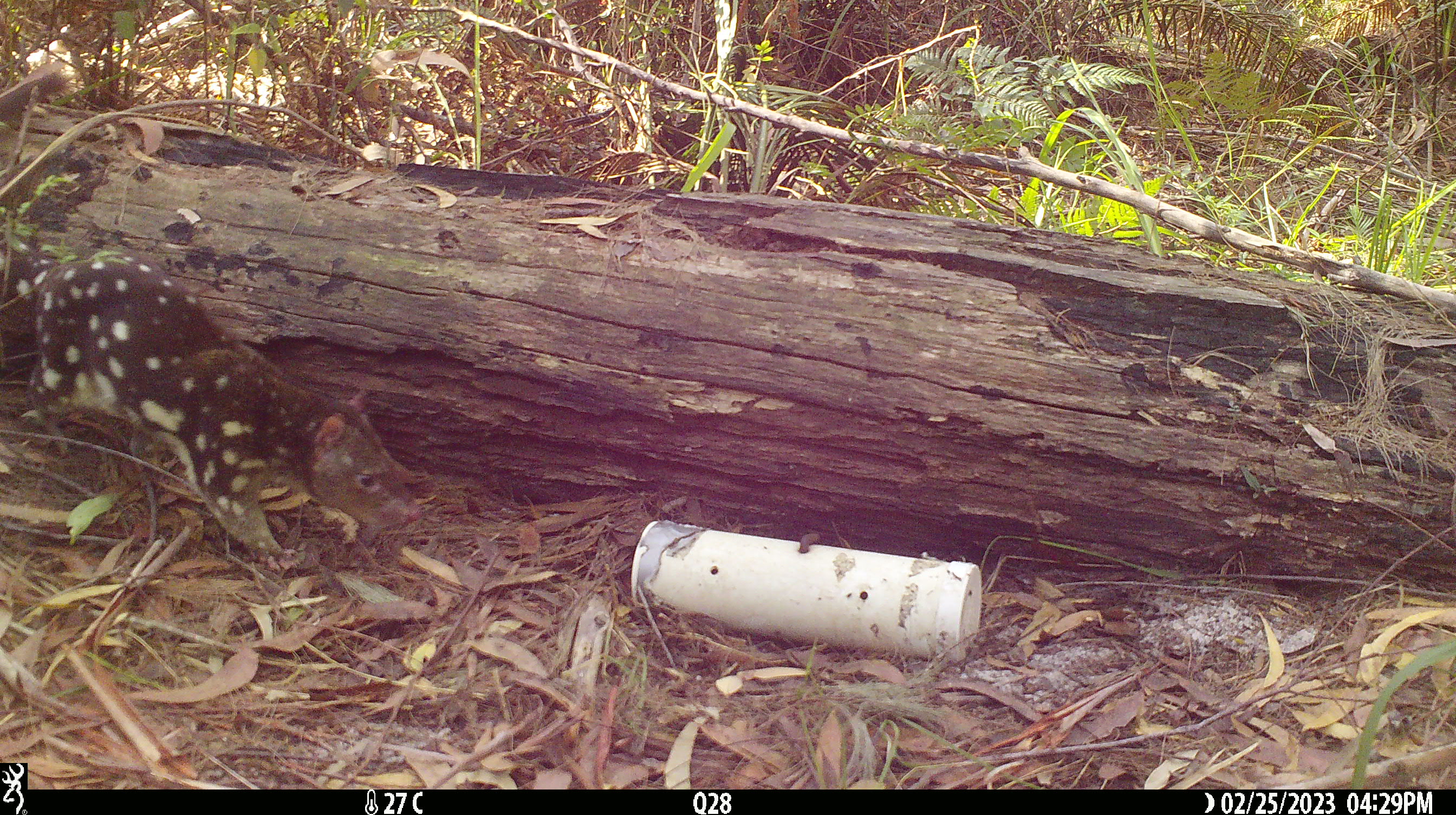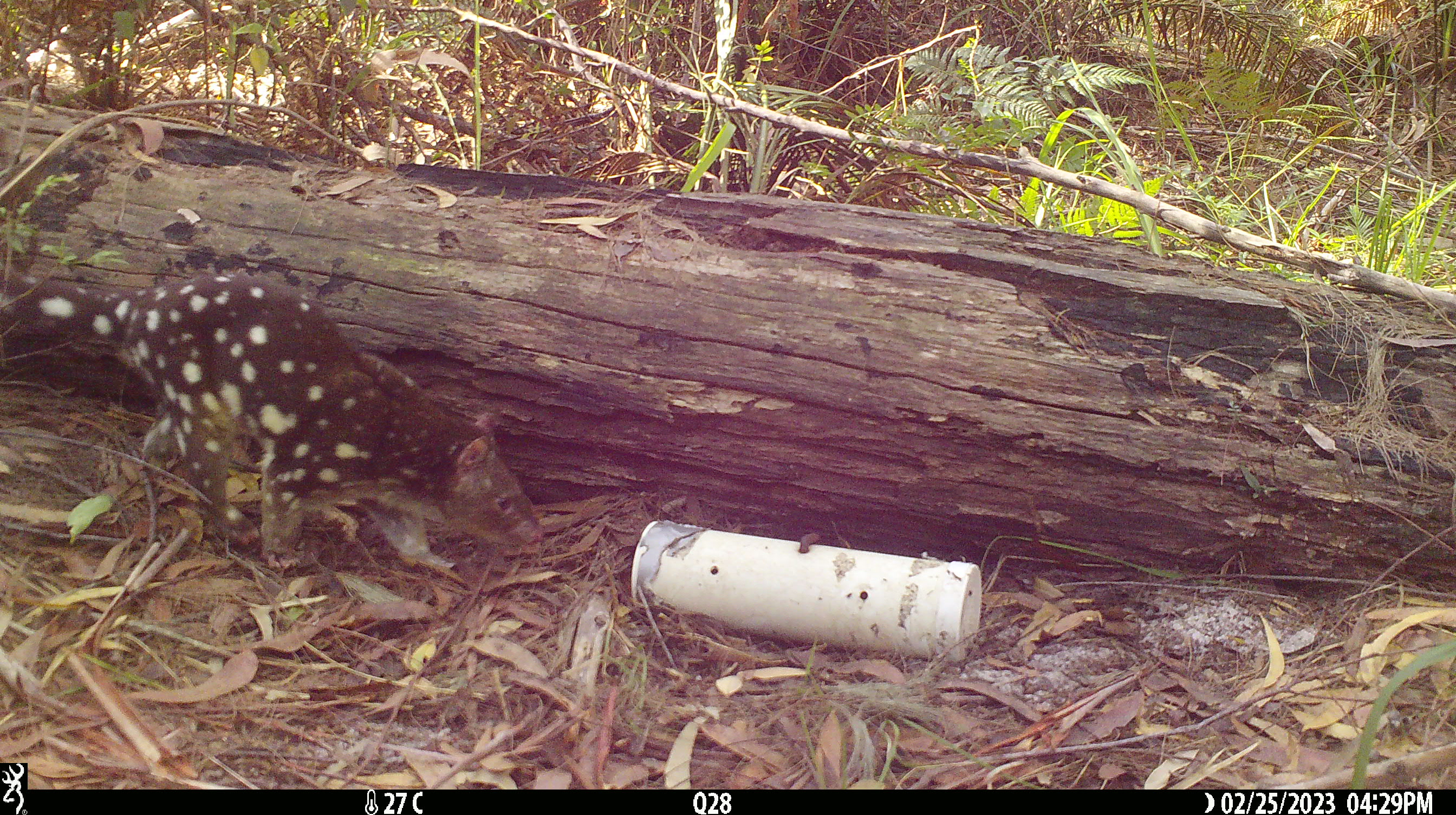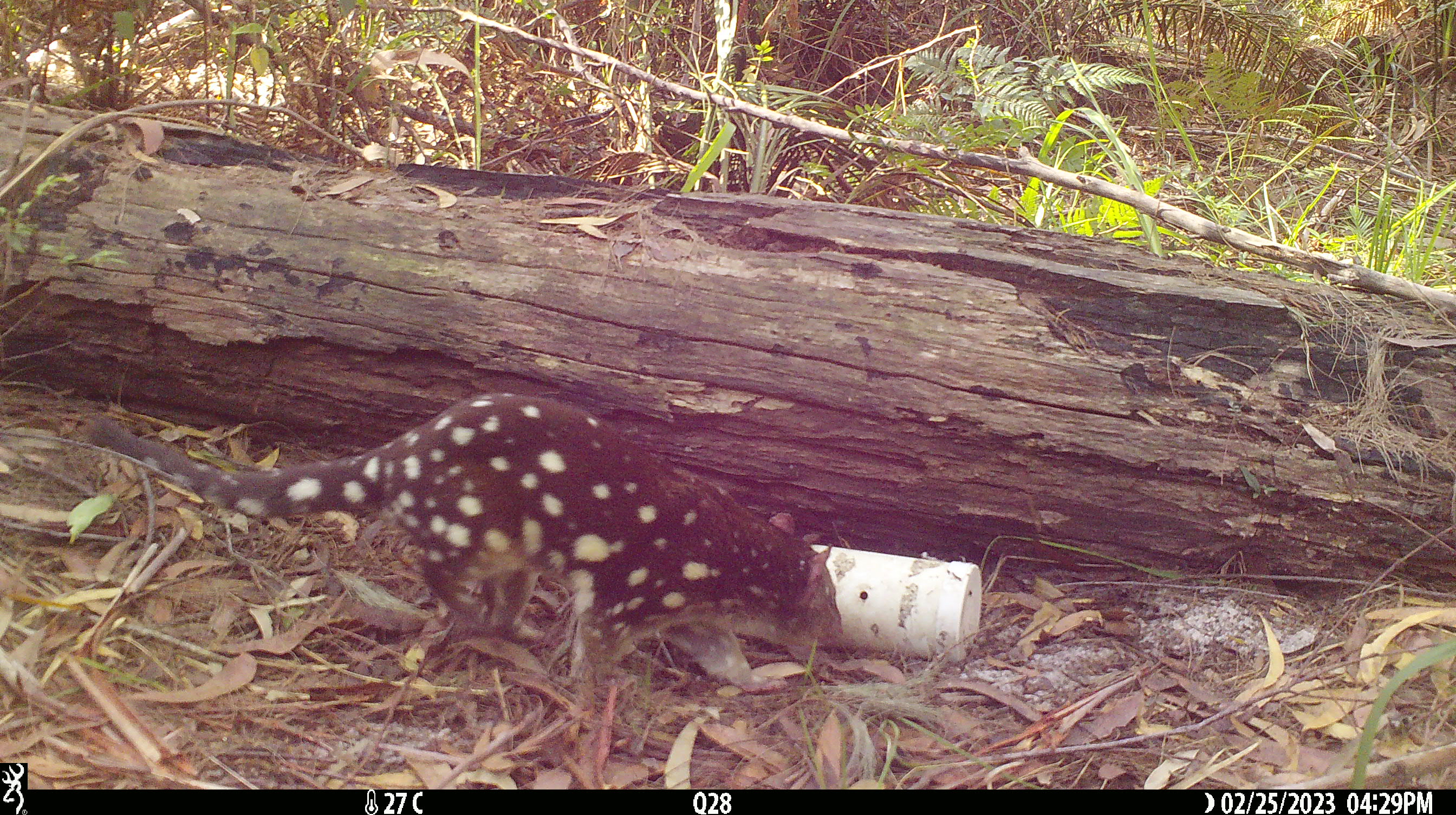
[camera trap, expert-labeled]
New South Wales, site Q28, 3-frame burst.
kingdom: Animalia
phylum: Chordata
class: Mammalia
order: Dasyuromorphia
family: Dasyuridae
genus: Dasyurus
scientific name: Dasyurus maculatus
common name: spotted-tailed quoll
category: quoll